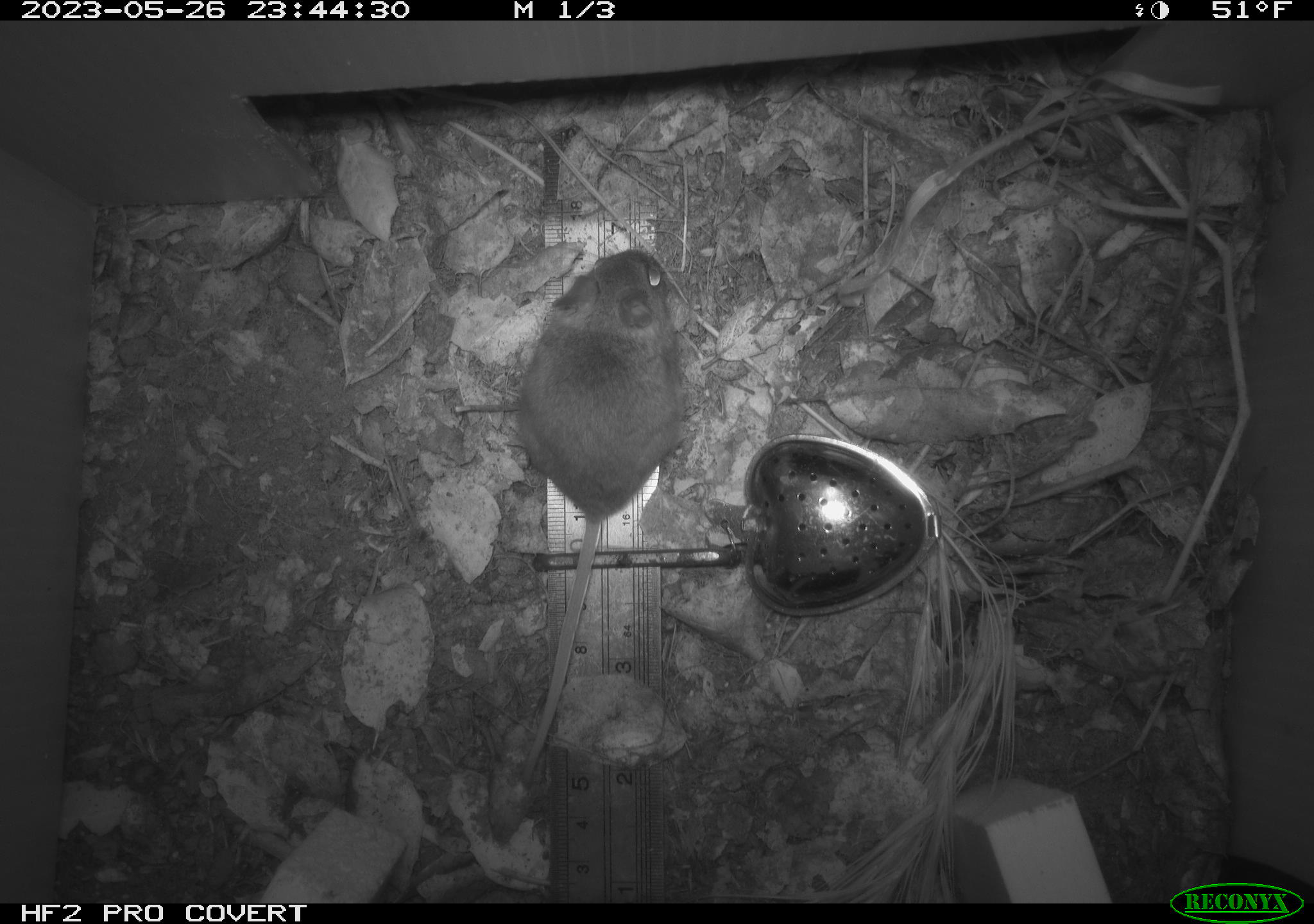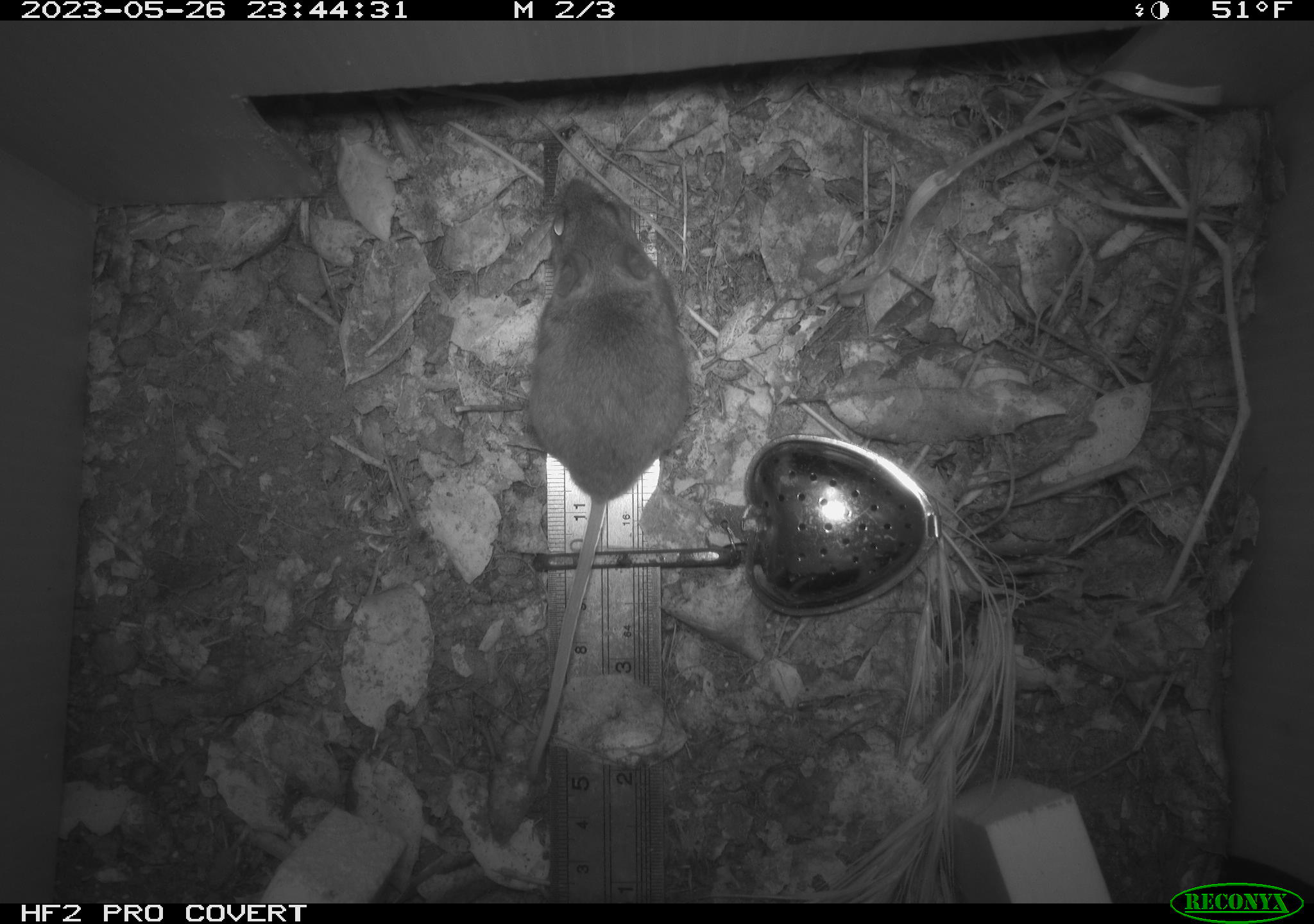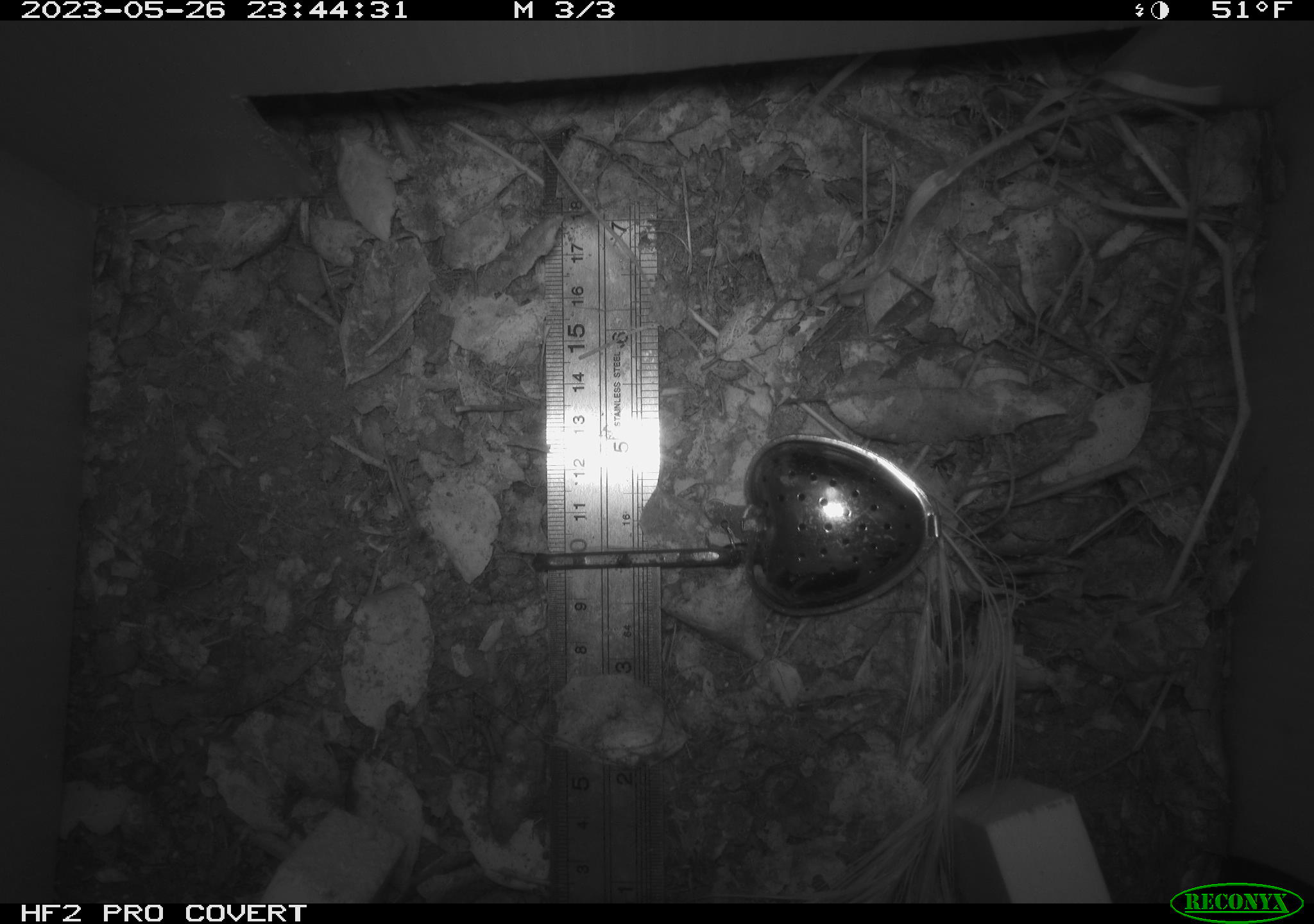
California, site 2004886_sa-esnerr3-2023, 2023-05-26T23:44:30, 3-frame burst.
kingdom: Animalia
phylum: Chordata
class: Mammalia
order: Rodentia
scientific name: Rodentia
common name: mouse species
Mouse species (Rodentia).